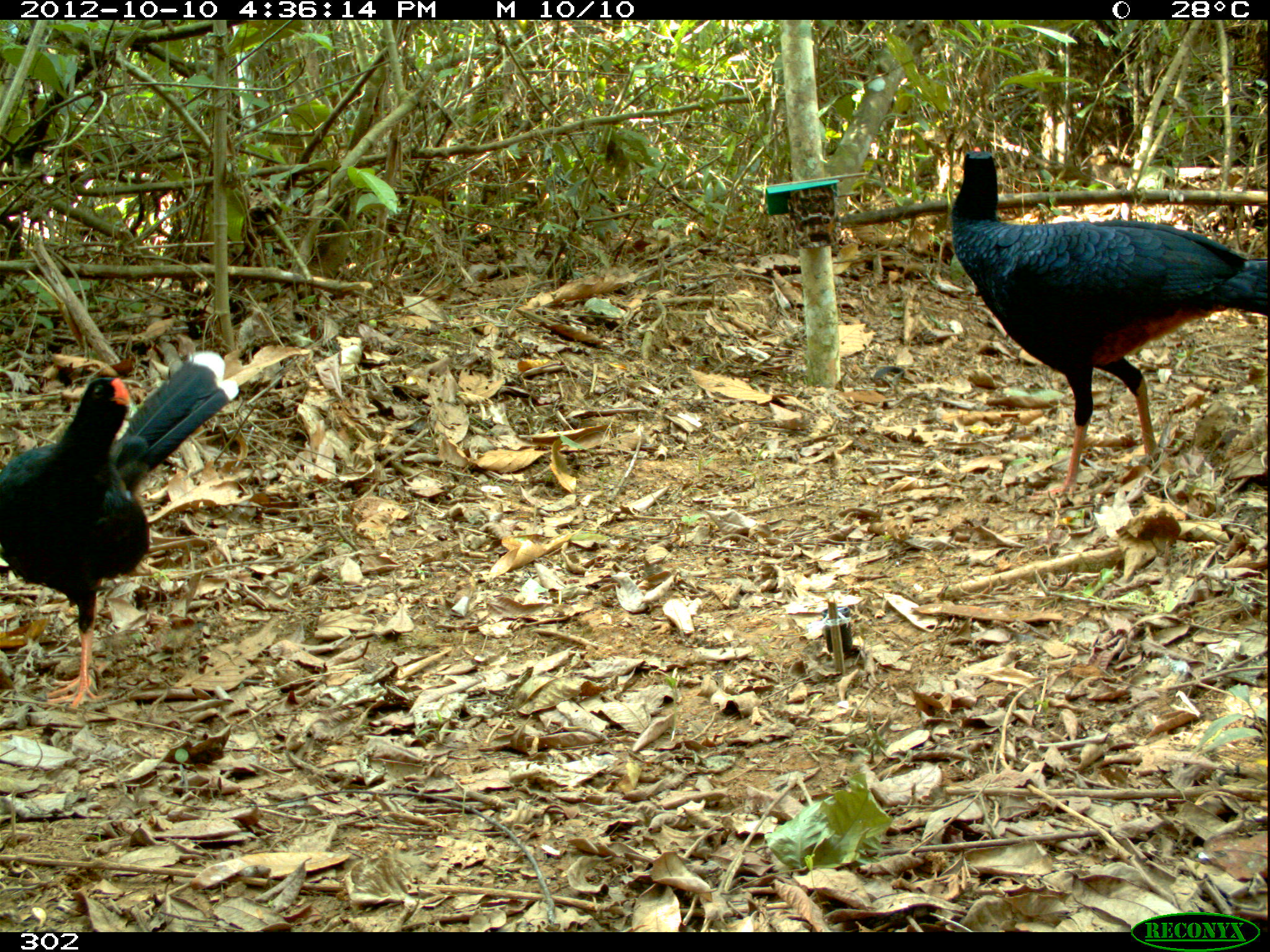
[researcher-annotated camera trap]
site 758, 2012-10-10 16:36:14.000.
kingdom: Animalia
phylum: Chordata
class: Aves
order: Galliformes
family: Cracidae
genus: Mitu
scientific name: Mitu tuberosum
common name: razor-billed curassow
Mitu tuberosum (razor-billed curassow).